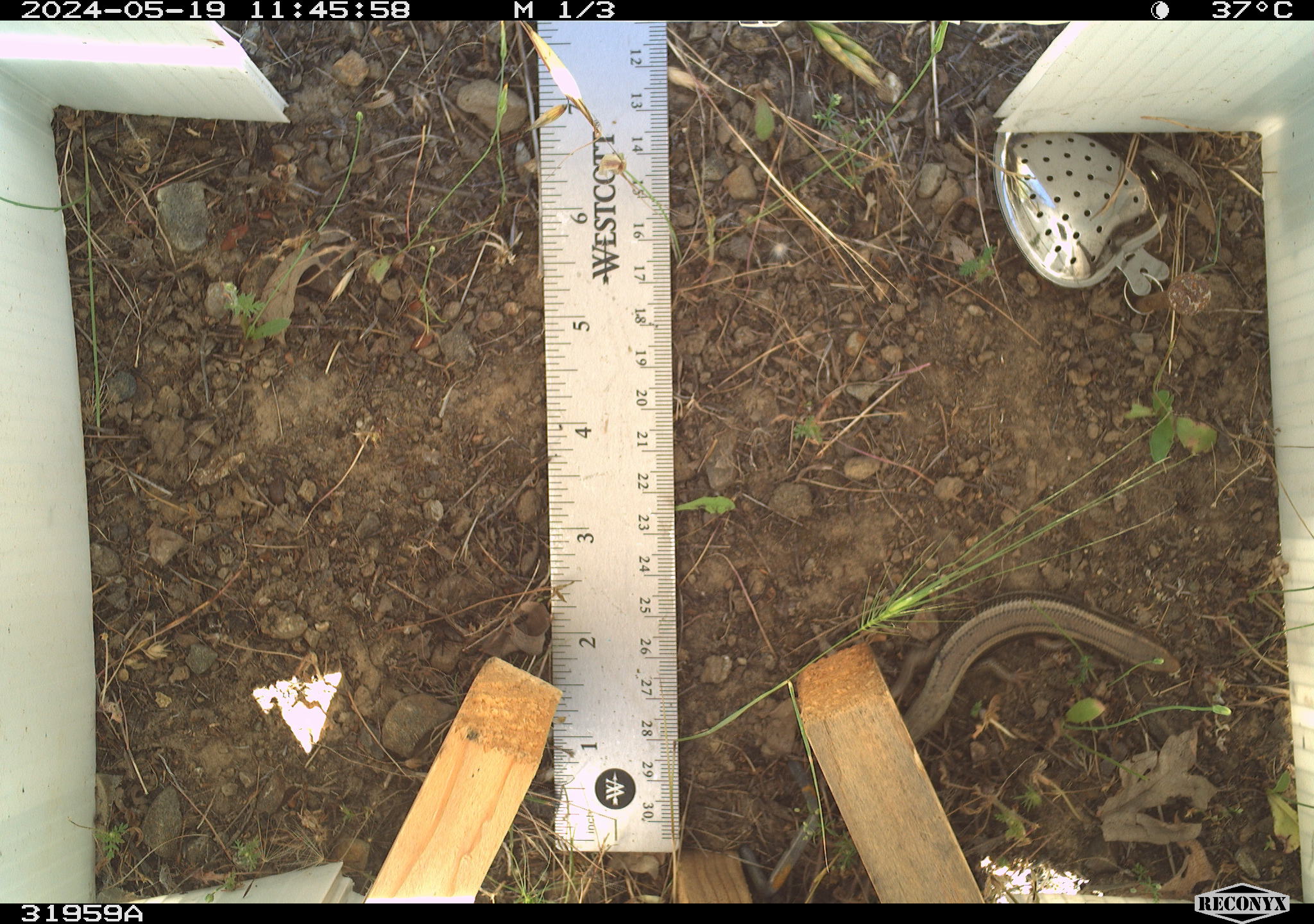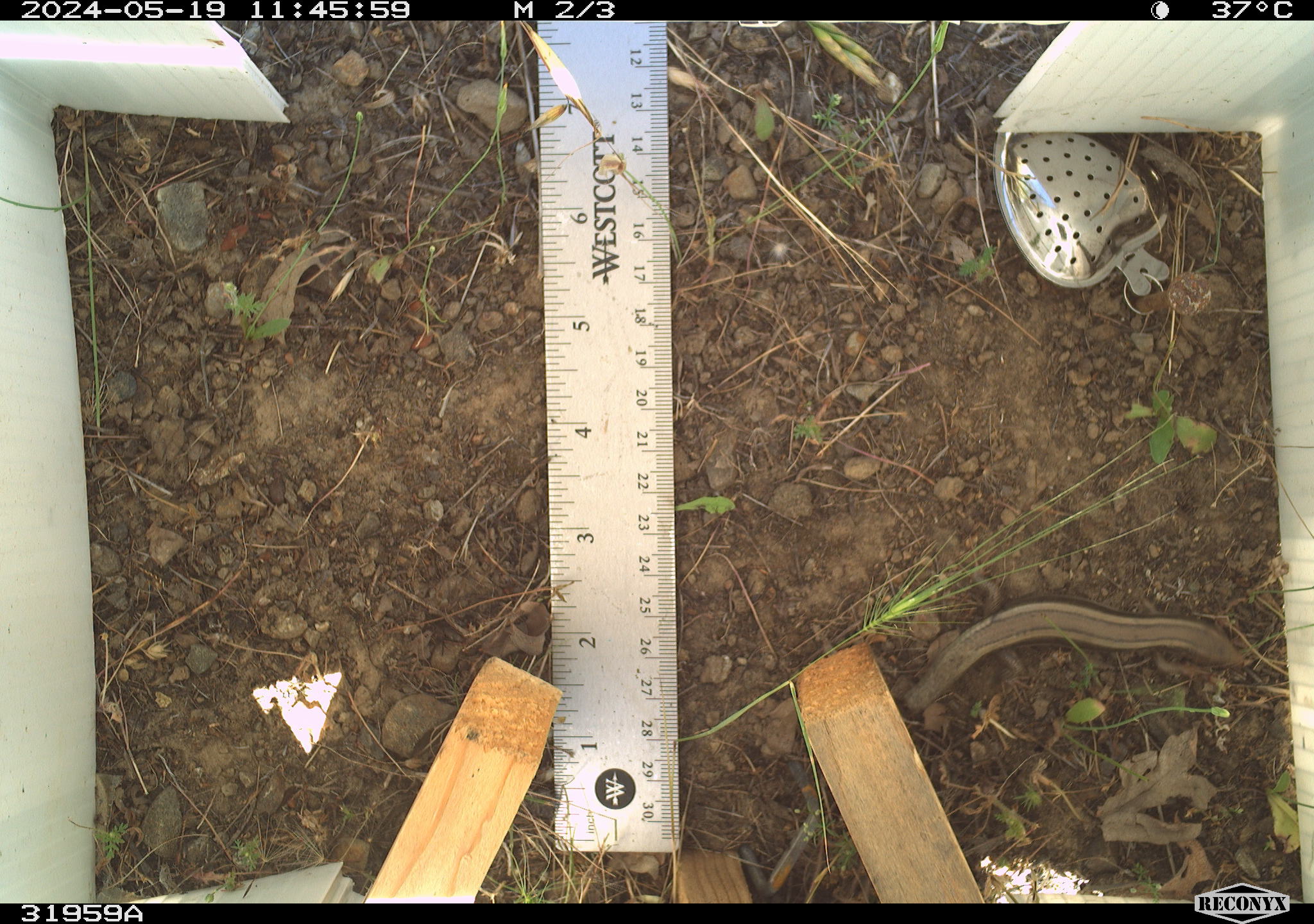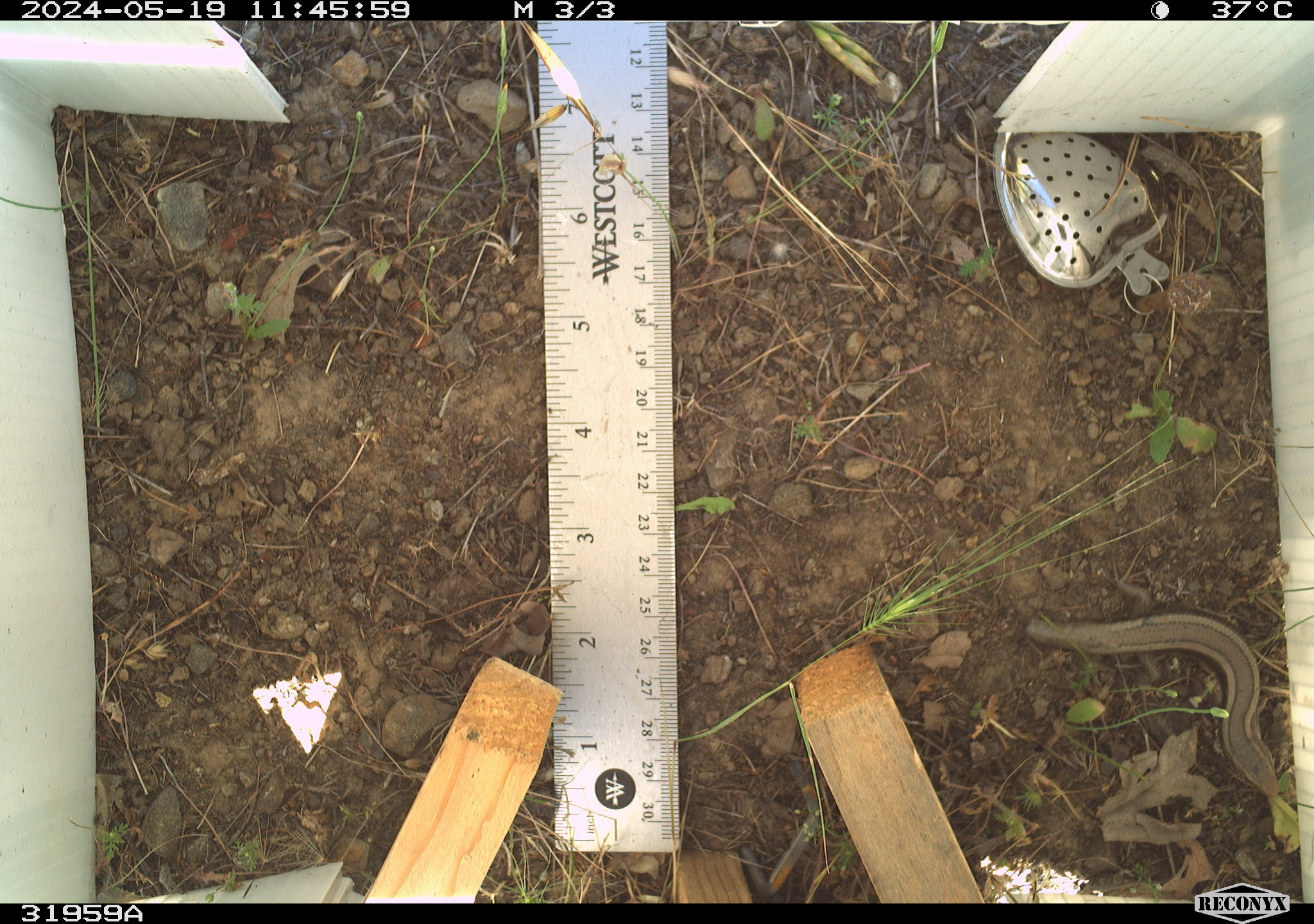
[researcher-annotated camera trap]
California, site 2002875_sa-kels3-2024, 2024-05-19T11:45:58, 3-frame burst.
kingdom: Animalia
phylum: Chordata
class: Reptilia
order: Squamata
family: Scincidae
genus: Plestiodon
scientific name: Plestiodon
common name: blue-tailed skinks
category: plestiodon species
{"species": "plestiodon species (blue-tailed skinks) (Plestiodon)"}